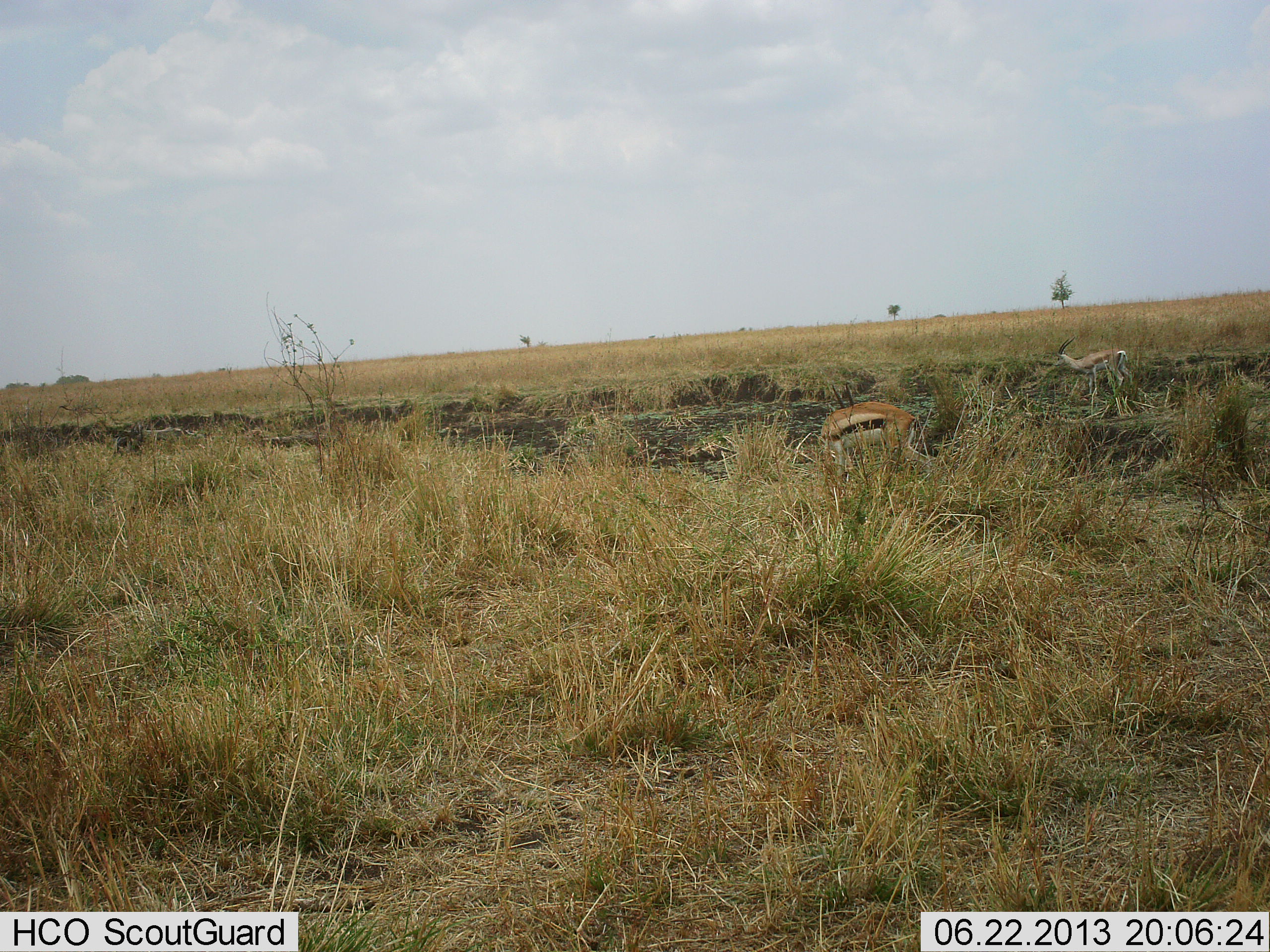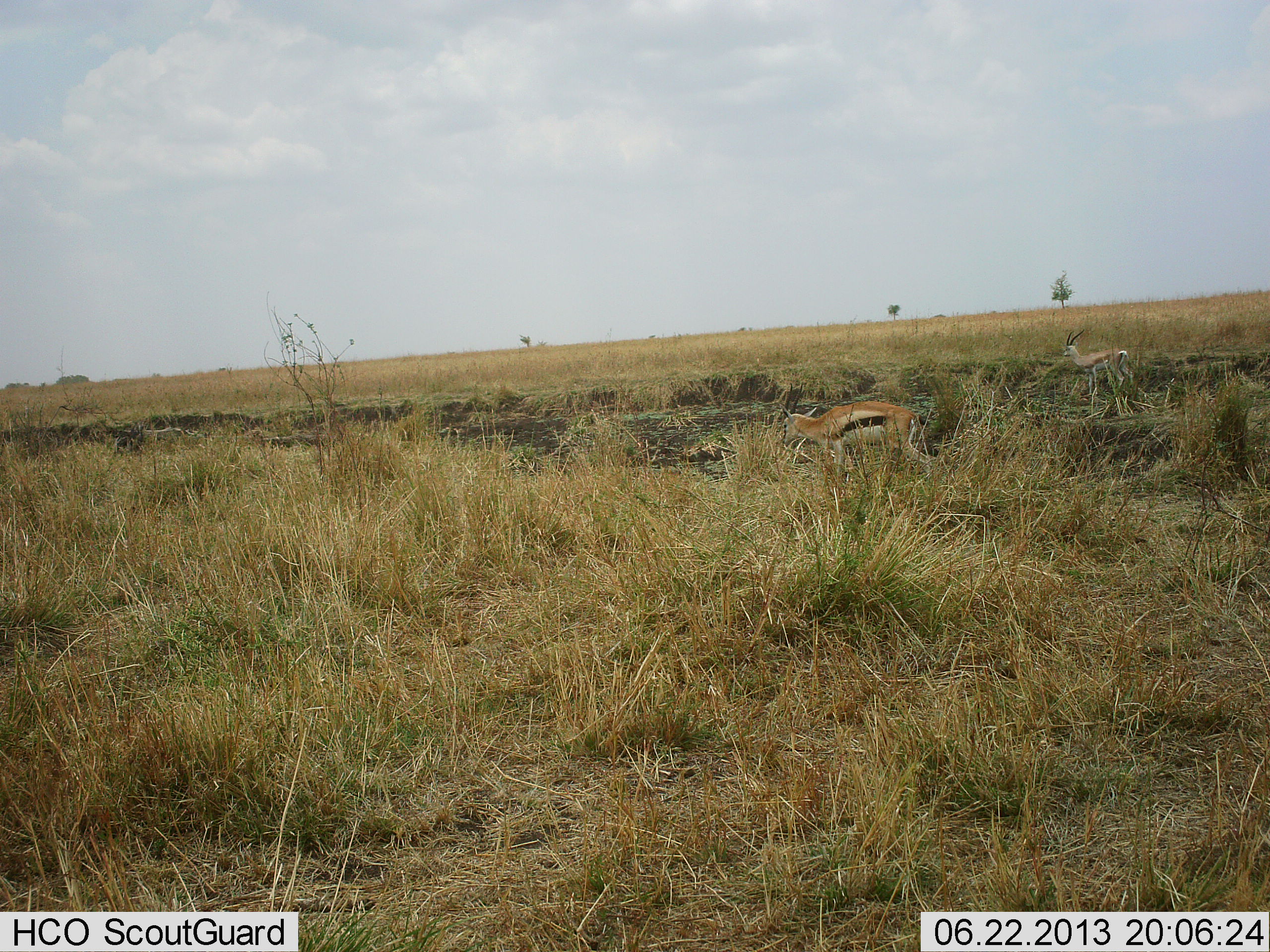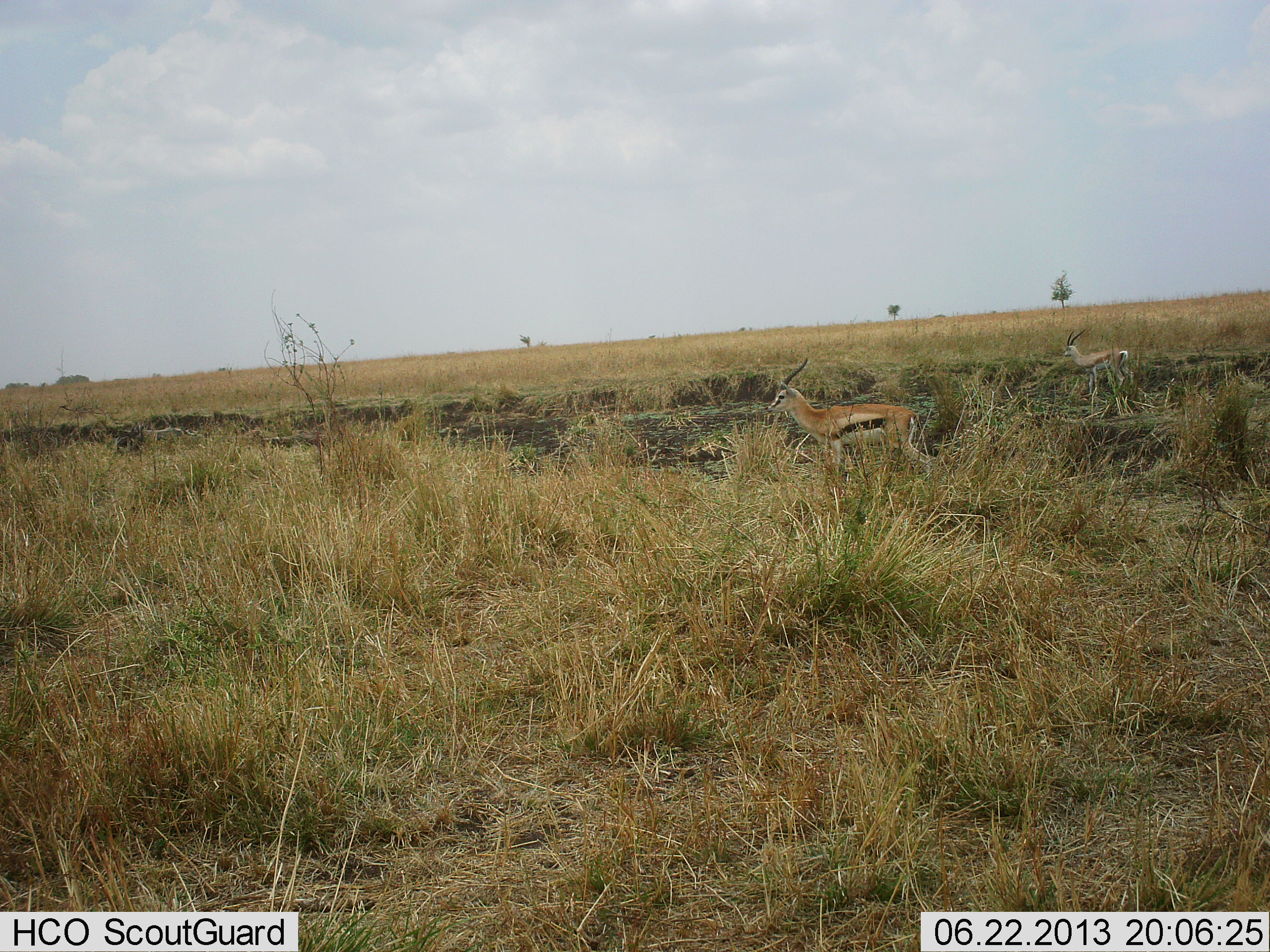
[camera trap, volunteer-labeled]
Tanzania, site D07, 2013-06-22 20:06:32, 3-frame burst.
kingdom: Animalia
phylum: Chordata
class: Mammalia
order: Artiodactyla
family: Bovidae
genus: Eudorcas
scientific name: Eudorcas thomsonii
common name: thomson's gazelle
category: gazellethomsons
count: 2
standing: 55%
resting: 0%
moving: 0%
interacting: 0%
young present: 0%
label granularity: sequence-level